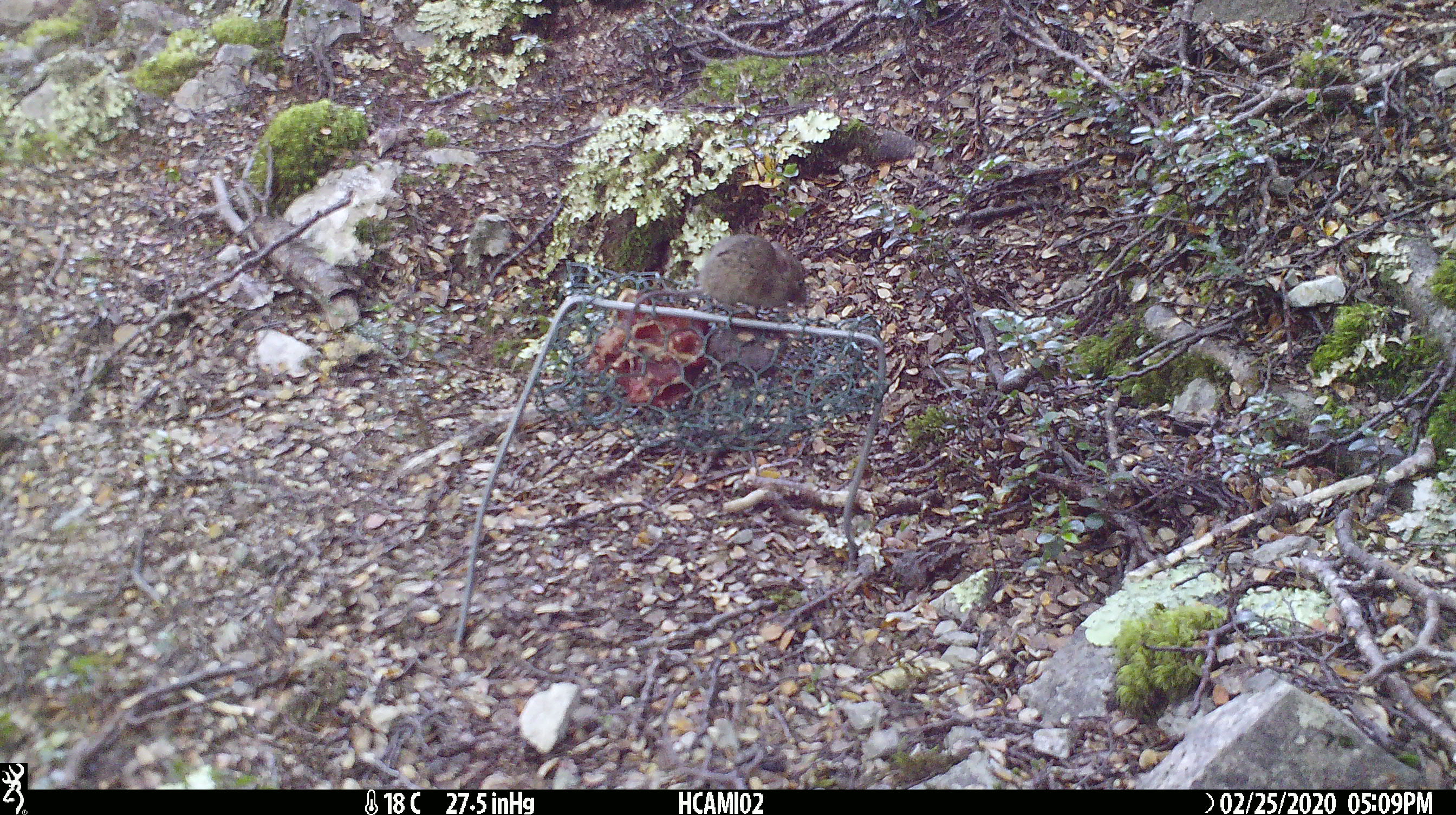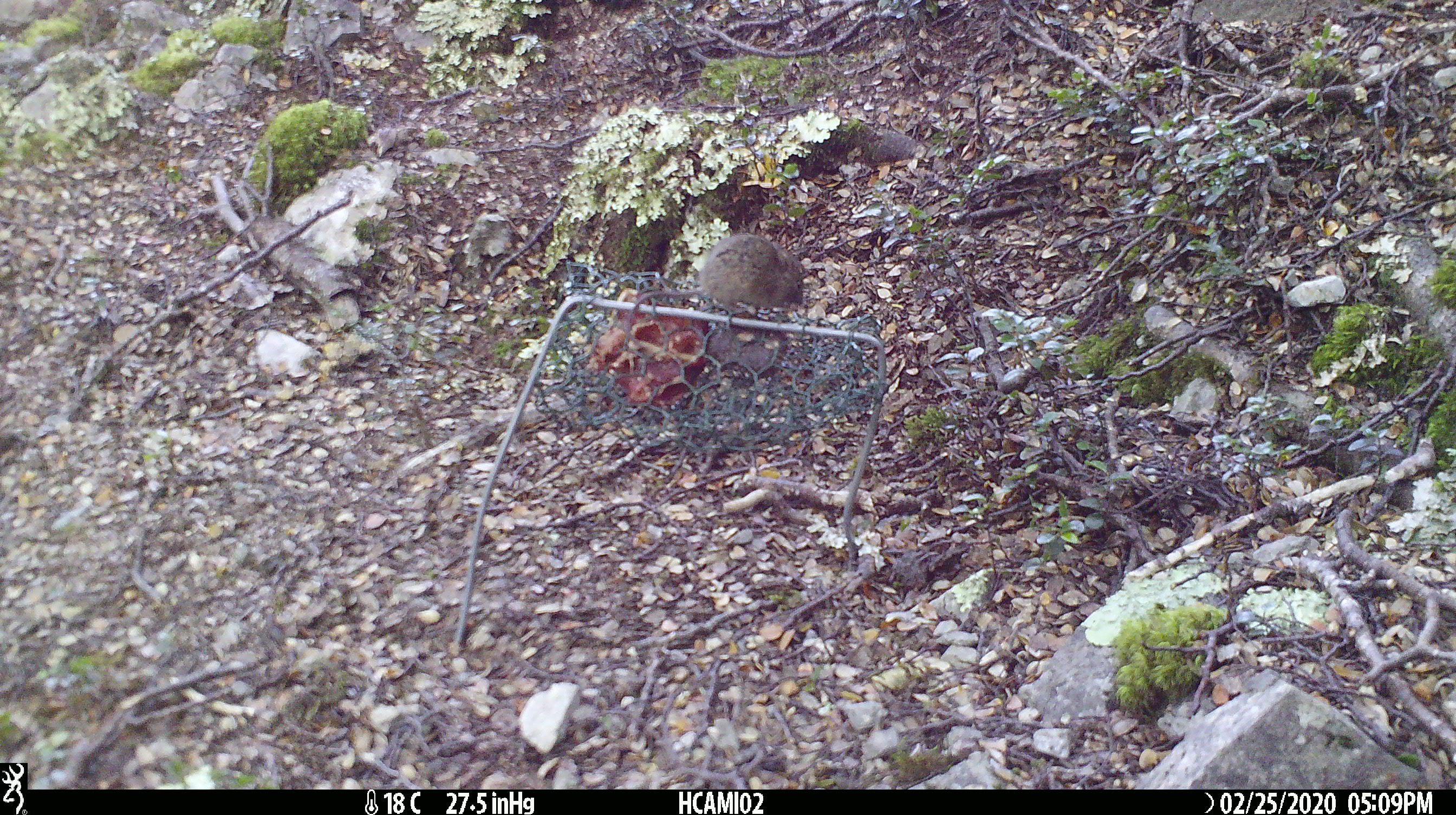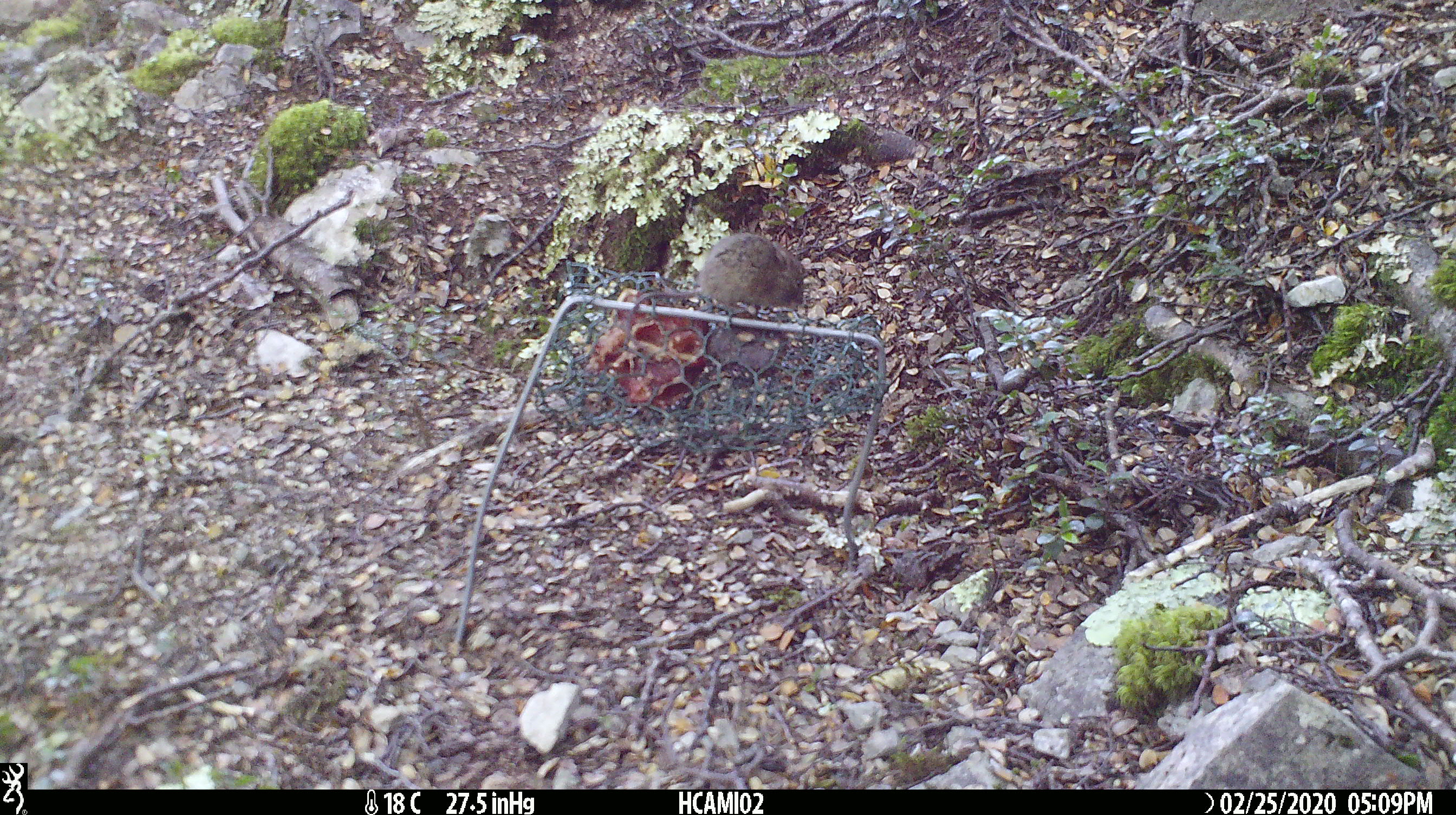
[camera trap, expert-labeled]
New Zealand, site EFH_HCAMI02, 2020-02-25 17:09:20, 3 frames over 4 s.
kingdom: Animalia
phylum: Chordata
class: Mammalia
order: Rodentia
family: Muridae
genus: Mus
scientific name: Mus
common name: mouse